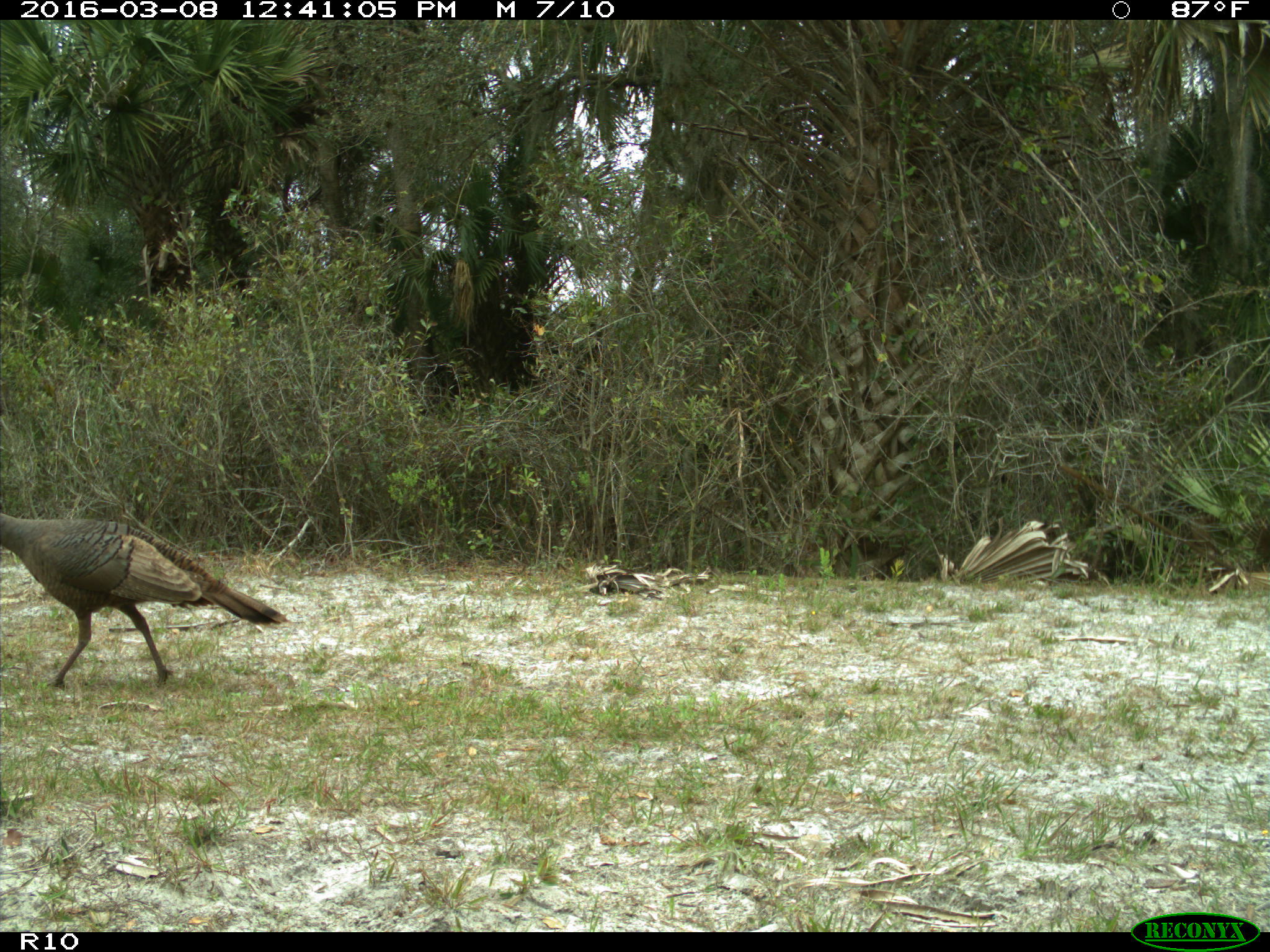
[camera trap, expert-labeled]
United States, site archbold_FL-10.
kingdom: Animalia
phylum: Chordata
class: Aves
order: Galliformes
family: Phasianidae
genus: Meleagris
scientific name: Meleagris gallopavo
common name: wild turkey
Meleagris gallopavo (wild turkey).